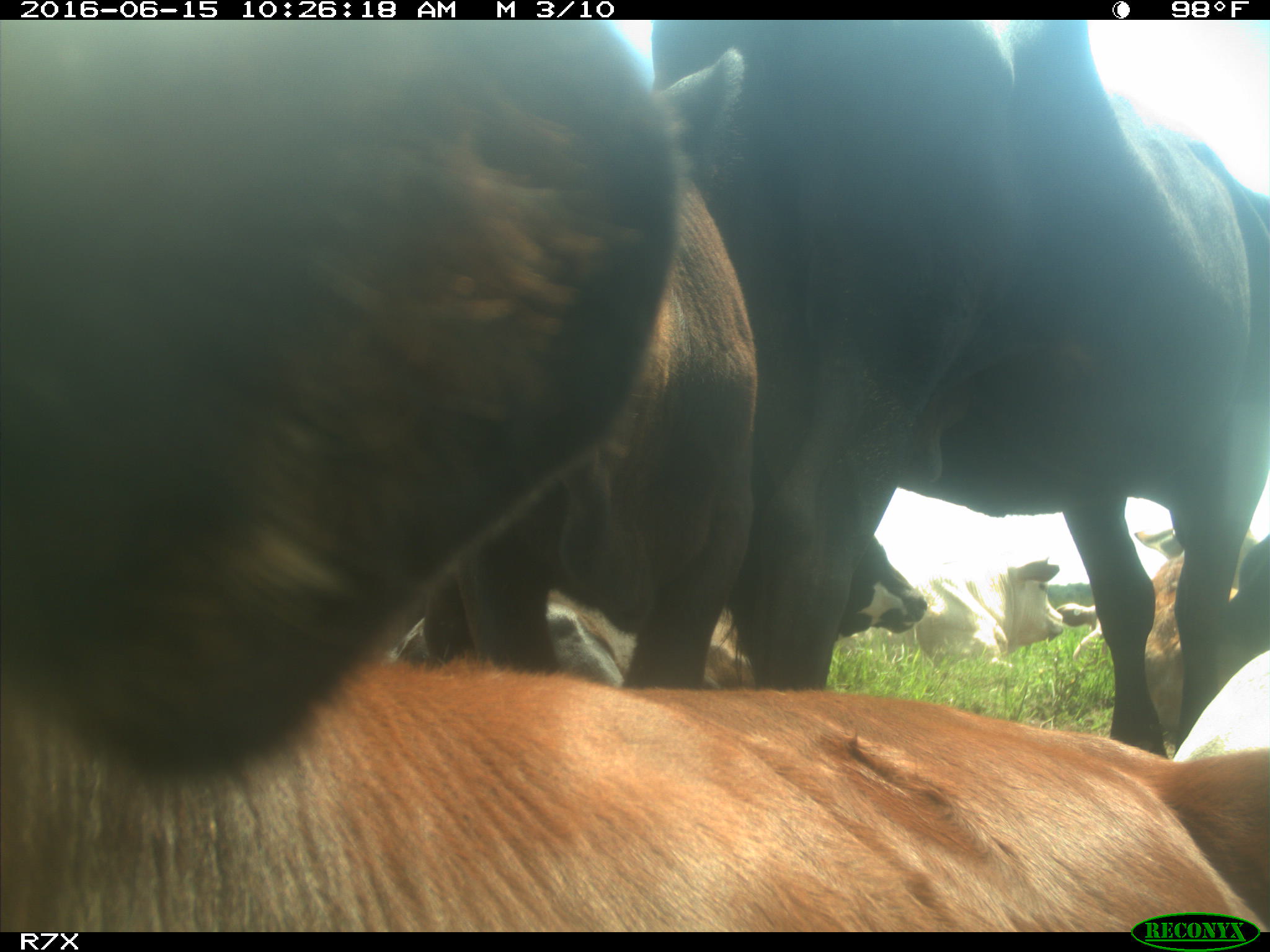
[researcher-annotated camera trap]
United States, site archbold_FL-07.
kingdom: Animalia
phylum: Chordata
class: Mammalia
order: Artiodactyla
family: Bovidae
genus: Bos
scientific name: Bos taurus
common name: domestic cow